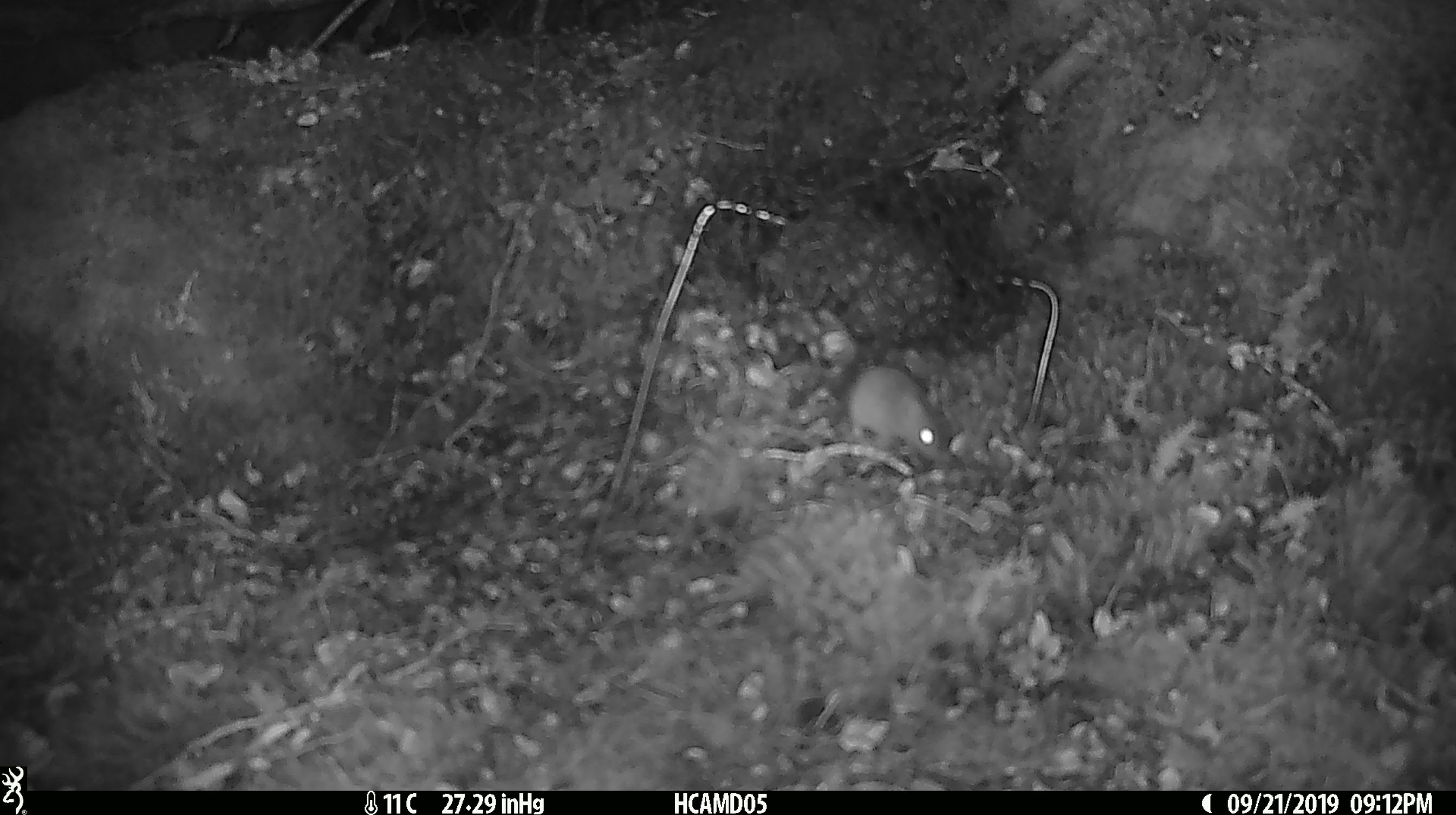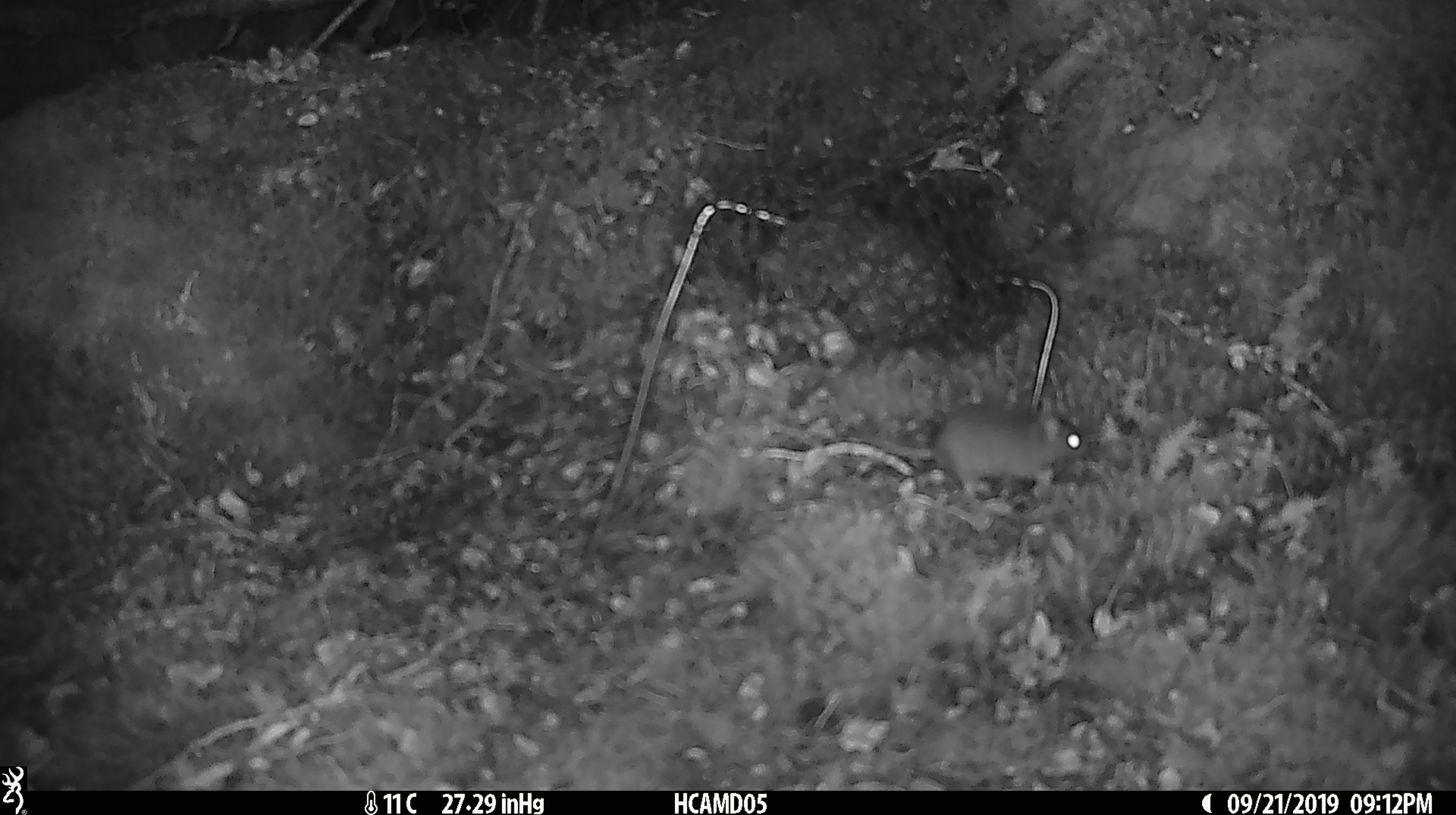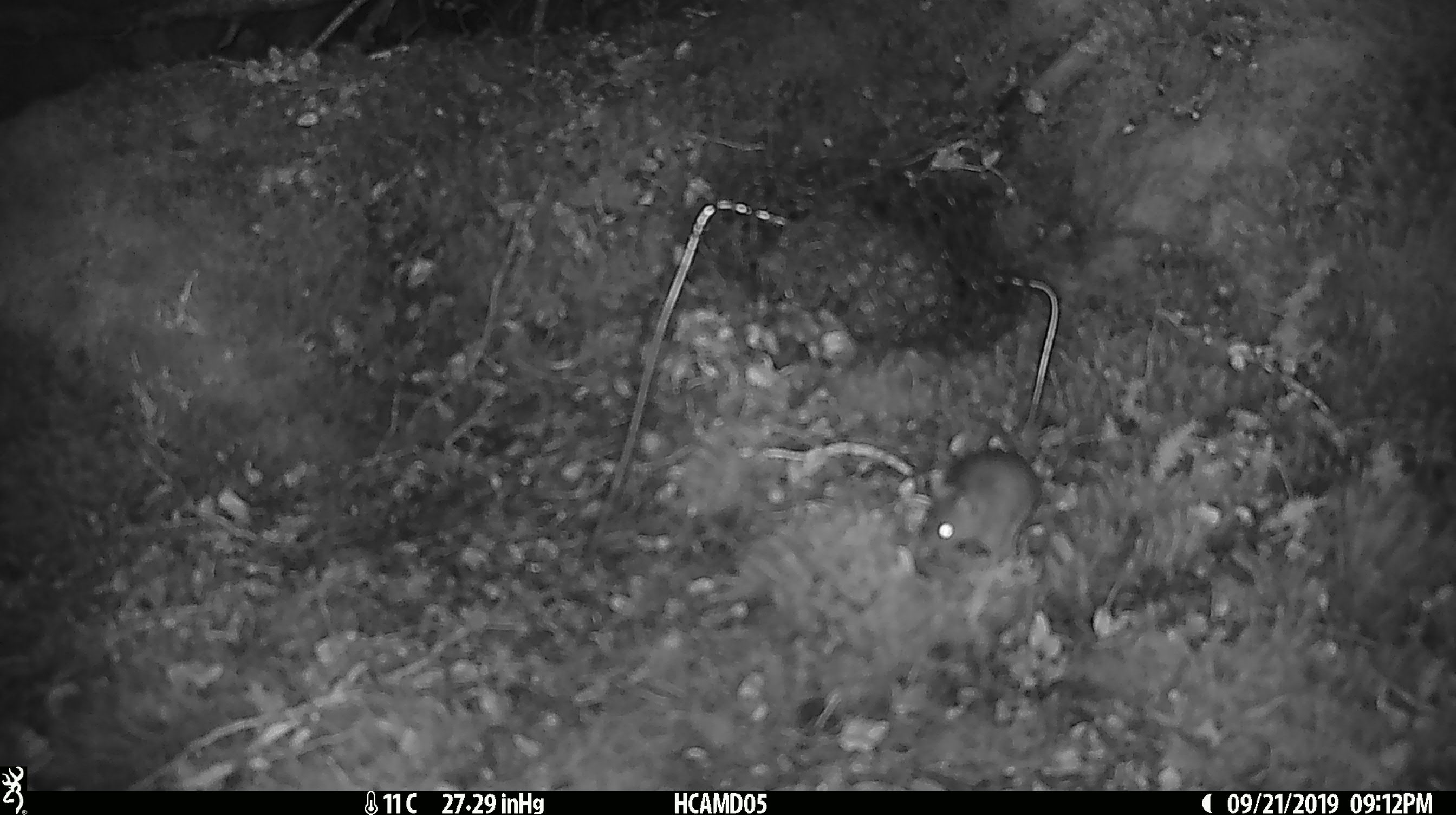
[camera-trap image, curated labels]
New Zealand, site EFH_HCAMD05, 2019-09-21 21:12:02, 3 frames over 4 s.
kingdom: Animalia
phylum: Chordata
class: Mammalia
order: Rodentia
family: Muridae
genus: Mus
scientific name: Mus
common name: mouse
Mouse (Mus).